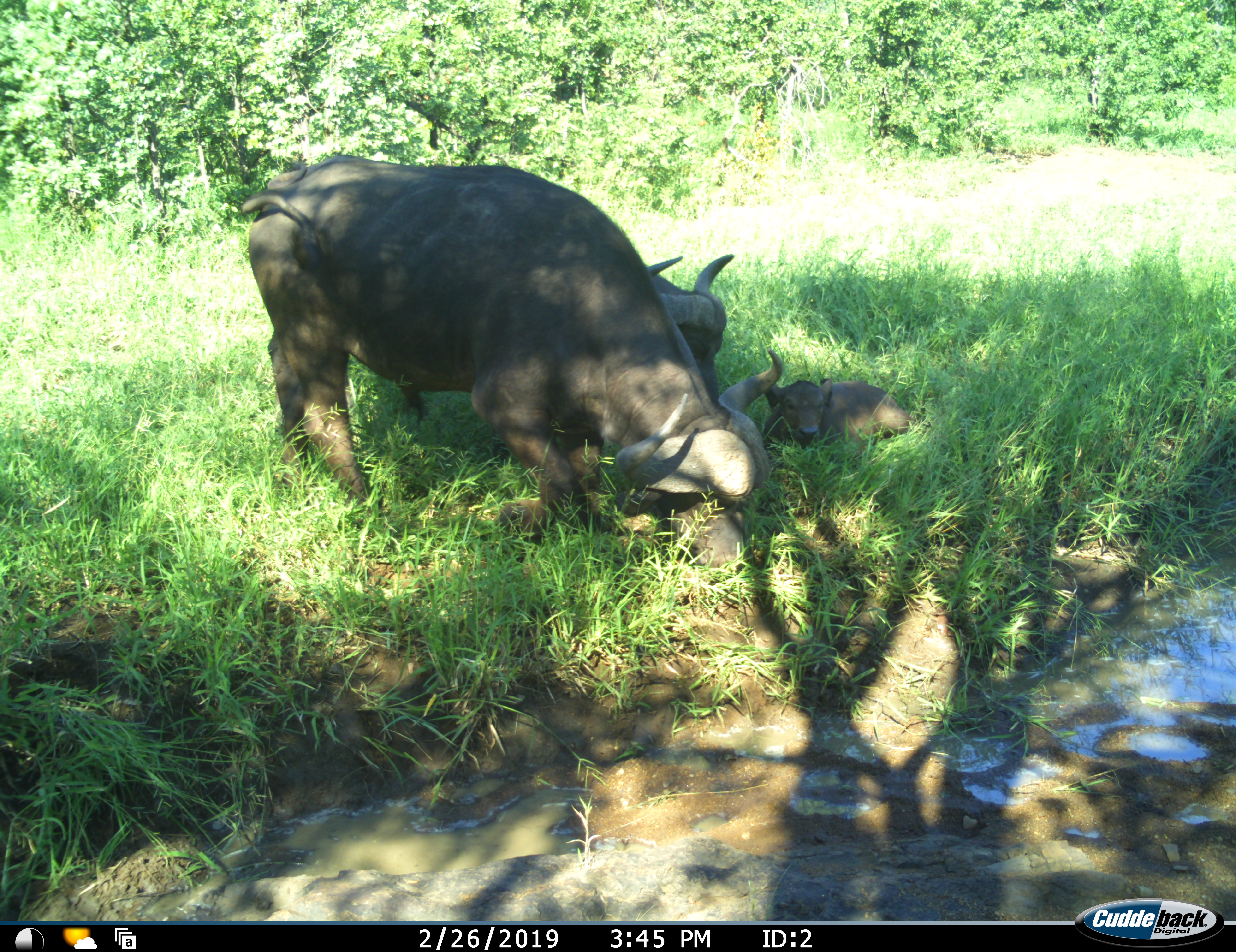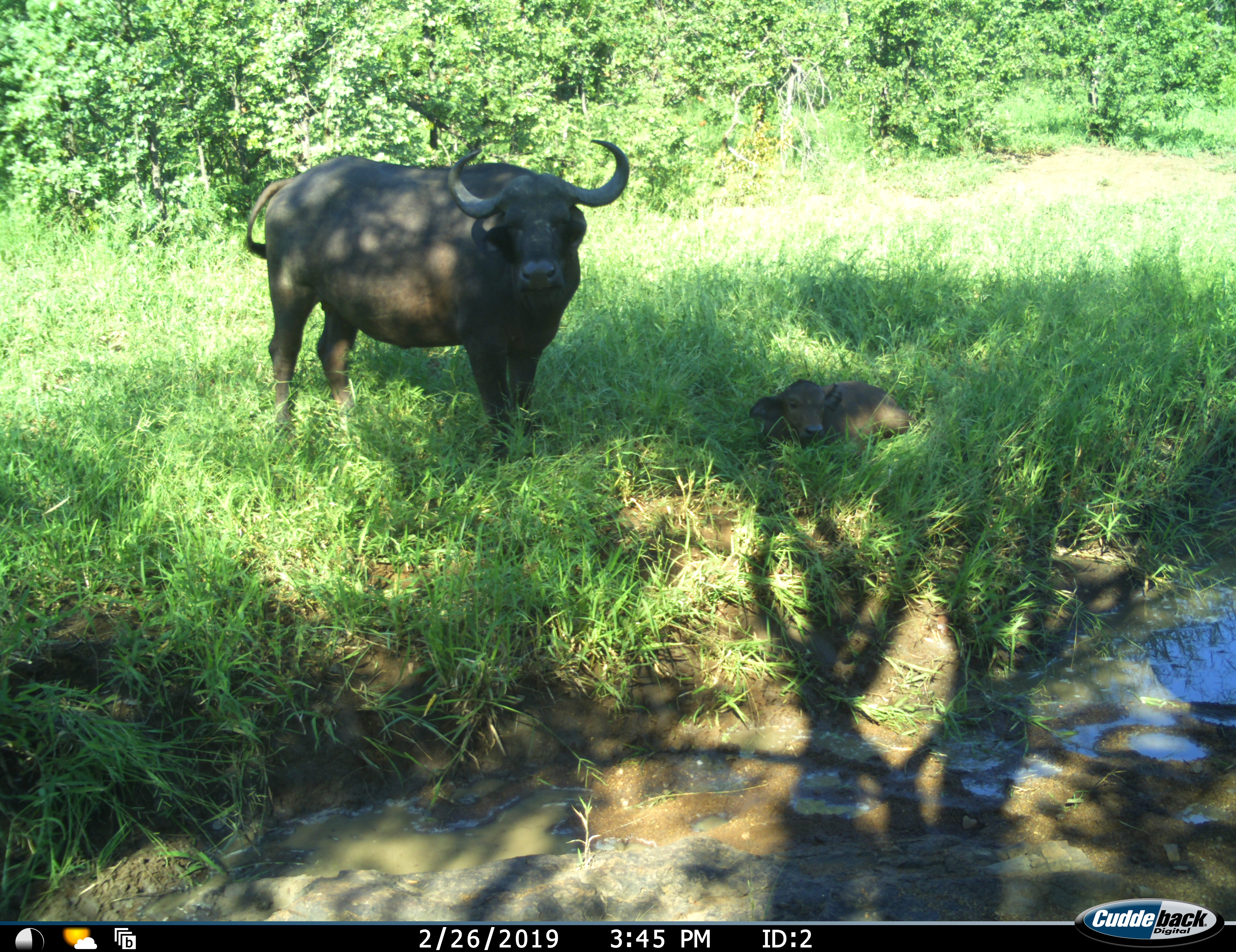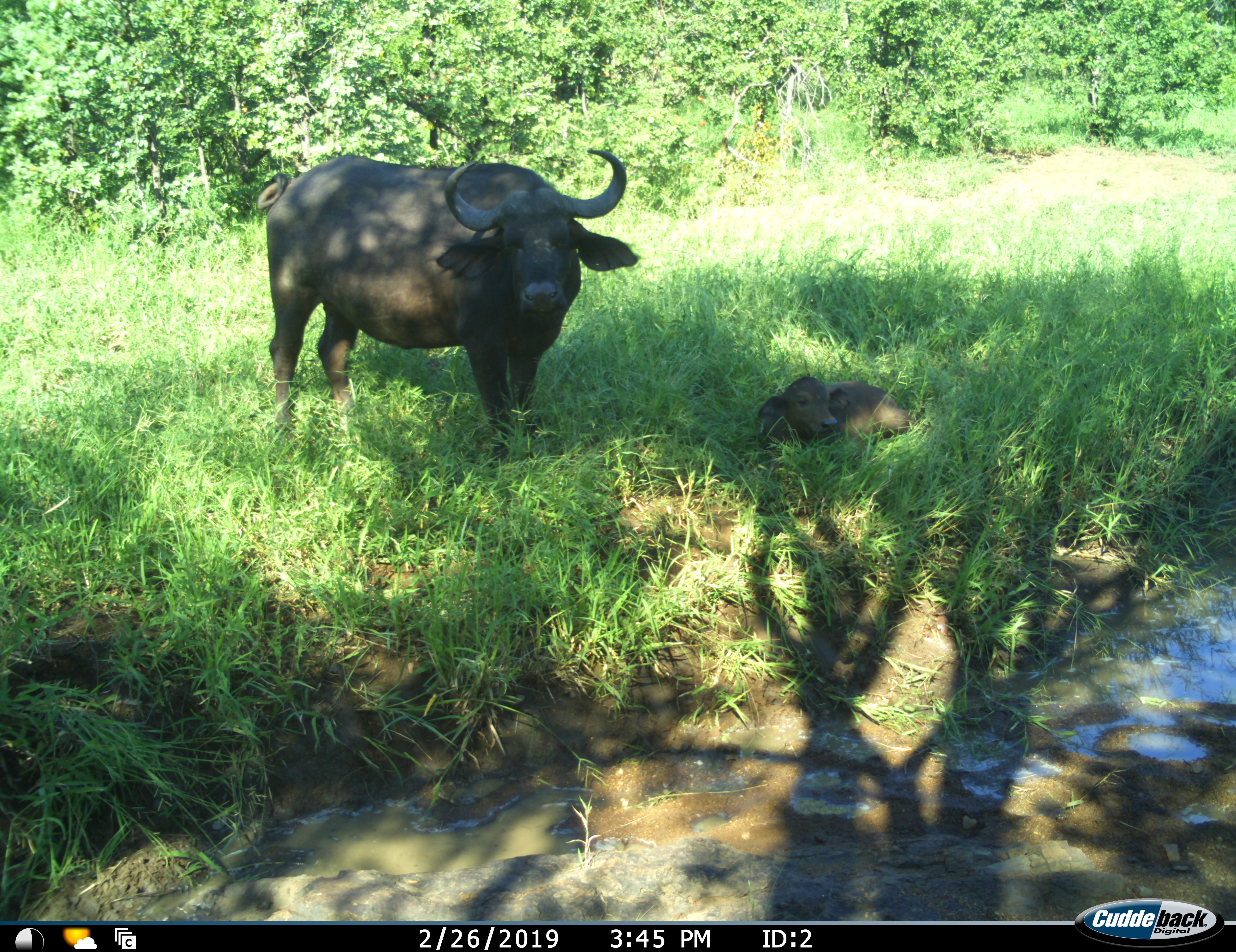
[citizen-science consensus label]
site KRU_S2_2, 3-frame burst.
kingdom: Animalia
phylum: Chordata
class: Mammalia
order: Artiodactyla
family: Bovidae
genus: Syncerus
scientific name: Syncerus caffer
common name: african buffalo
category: buffalo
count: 3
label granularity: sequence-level